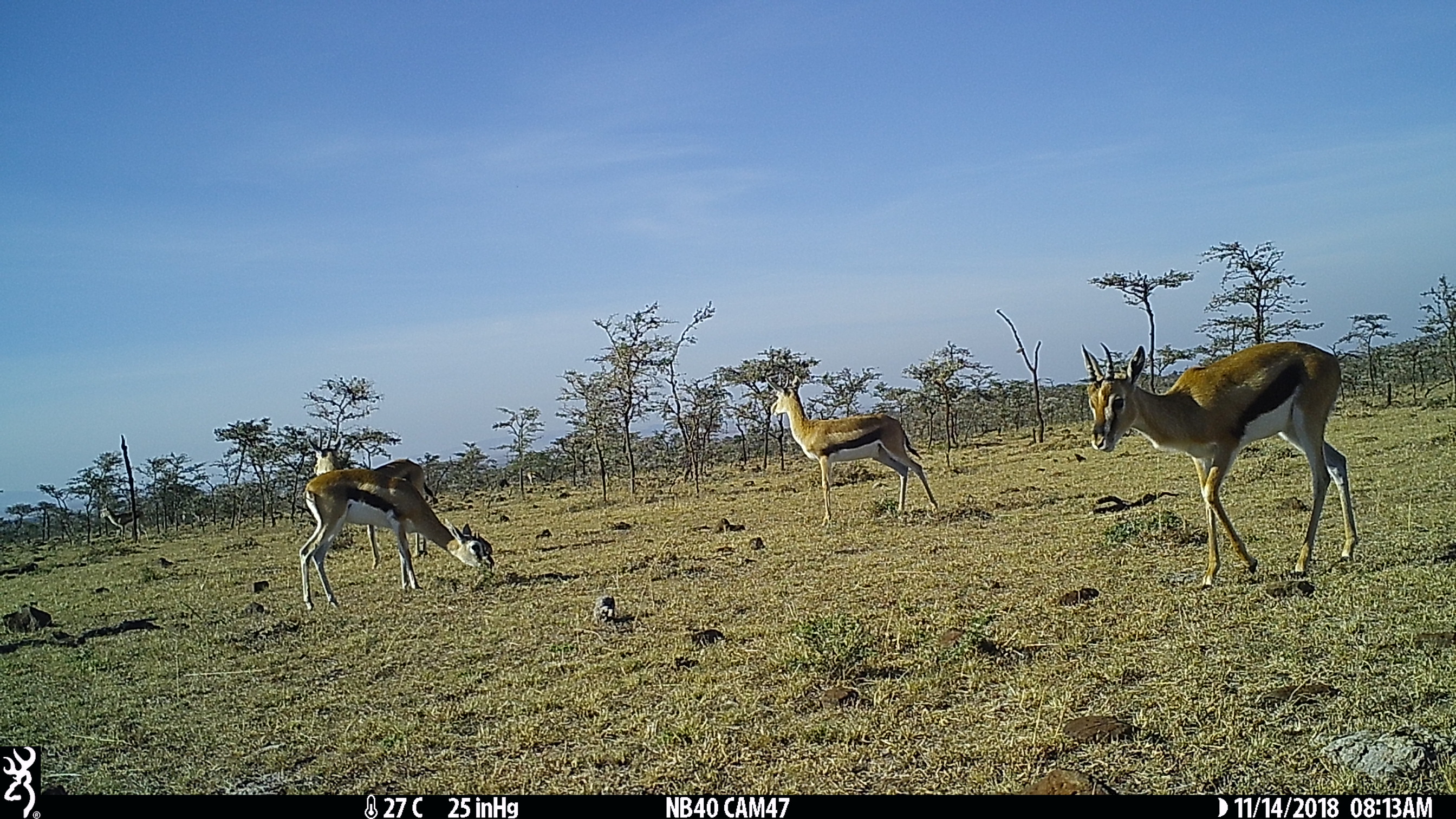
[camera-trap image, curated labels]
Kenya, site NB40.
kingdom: Animalia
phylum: Chordata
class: Mammalia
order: Artiodactyla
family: Bovidae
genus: Eudorcas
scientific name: Eudorcas thomsonii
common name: thomon's gazelle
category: gazelle thomsons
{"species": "gazelle thomsons (thomon's gazelle) (Eudorcas thomsonii)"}